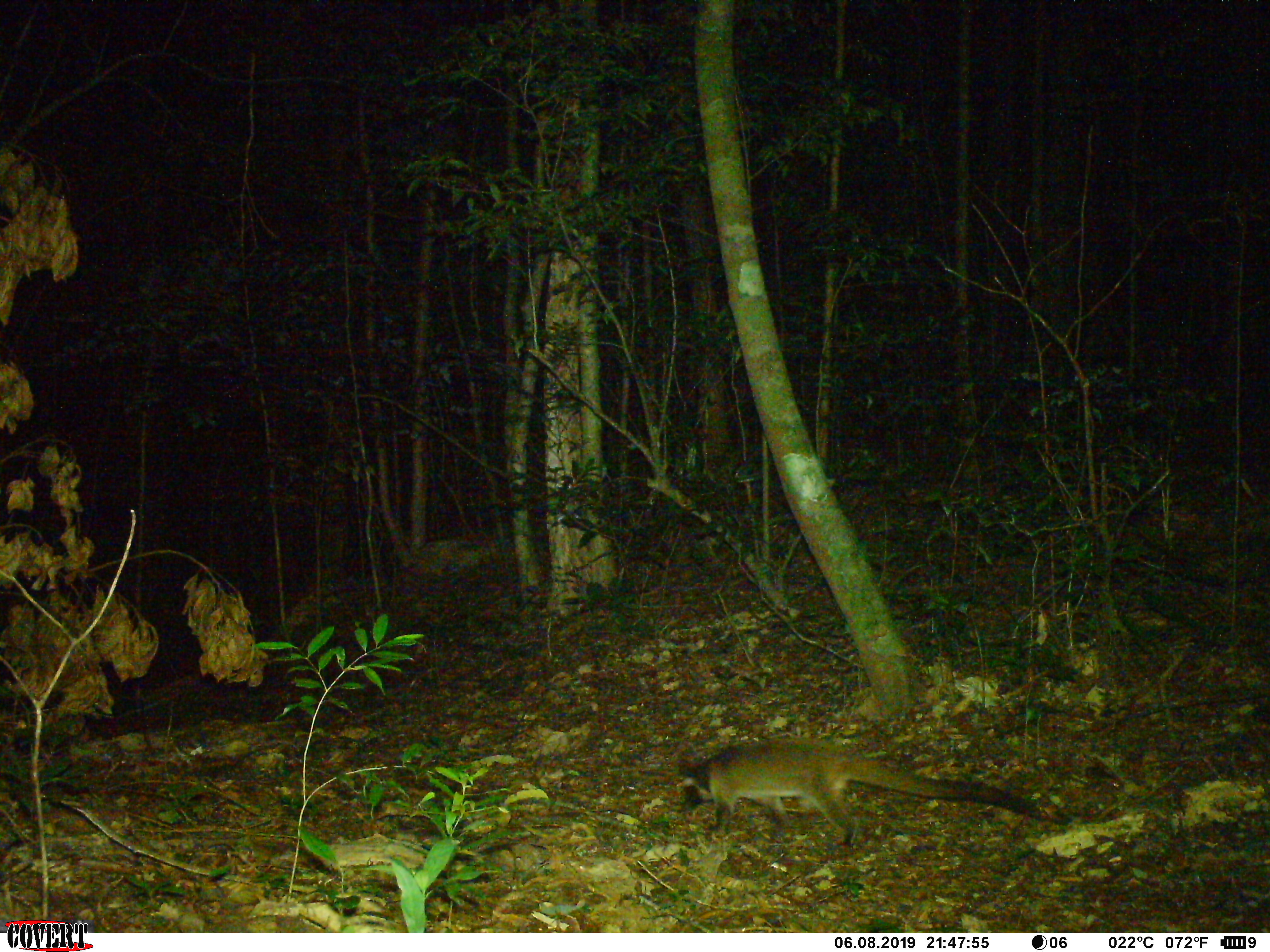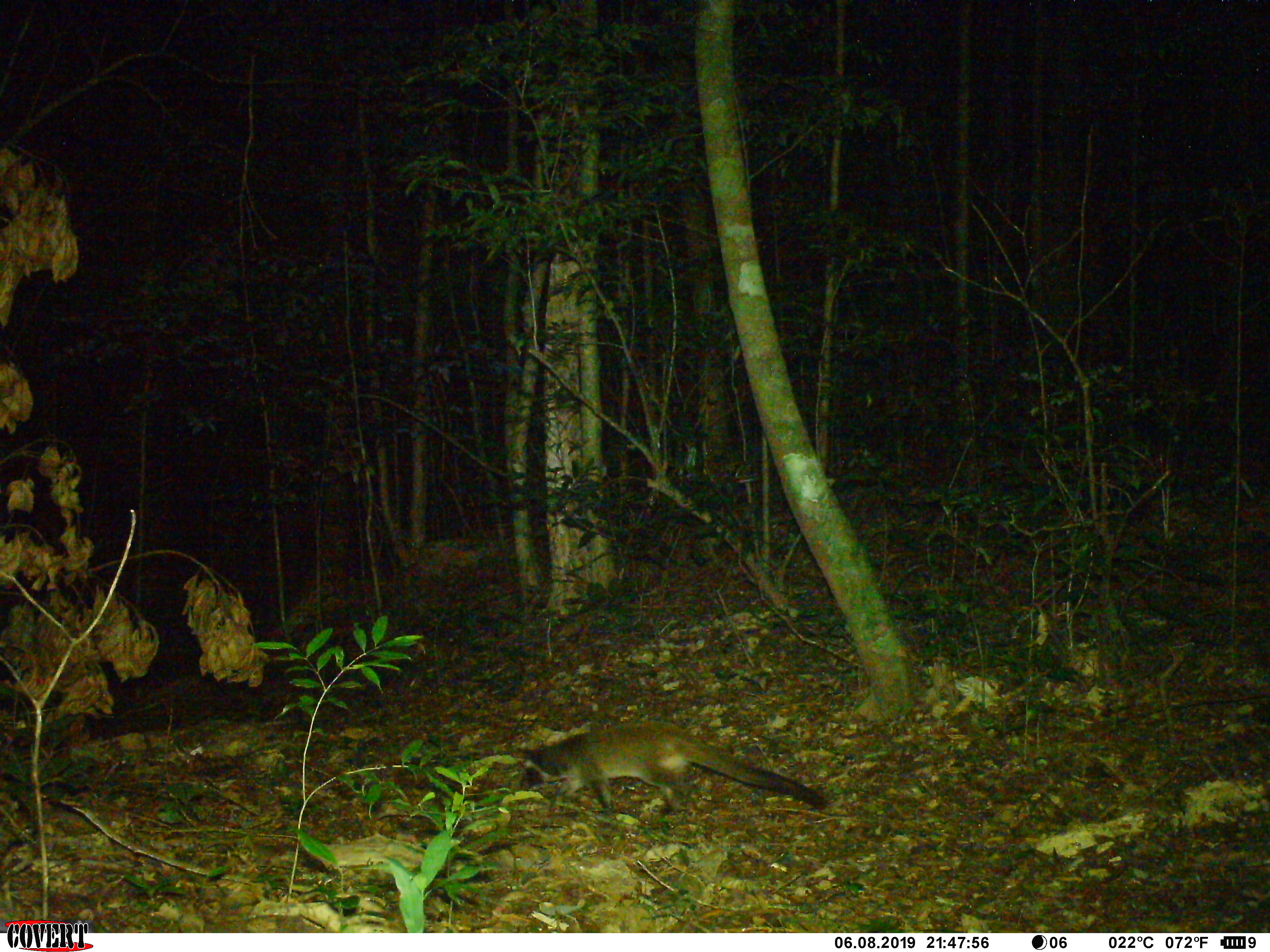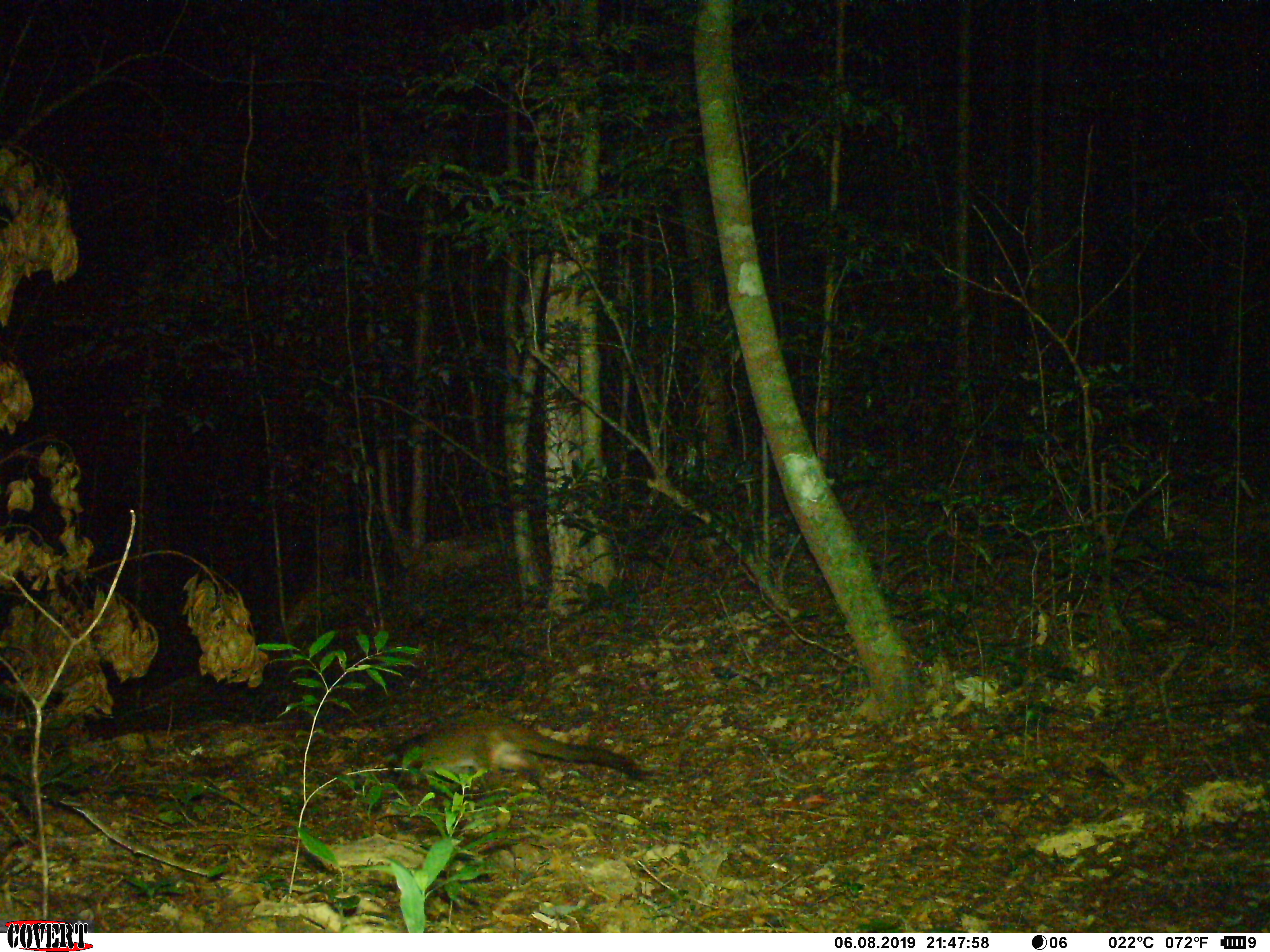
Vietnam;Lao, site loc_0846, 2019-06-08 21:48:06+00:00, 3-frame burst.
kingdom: Animalia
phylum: Chordata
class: Mammalia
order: Carnivora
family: Viverridae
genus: Paguma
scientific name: Paguma larvata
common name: masked palm civet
Masked palm civet (Paguma larvata). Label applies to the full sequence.